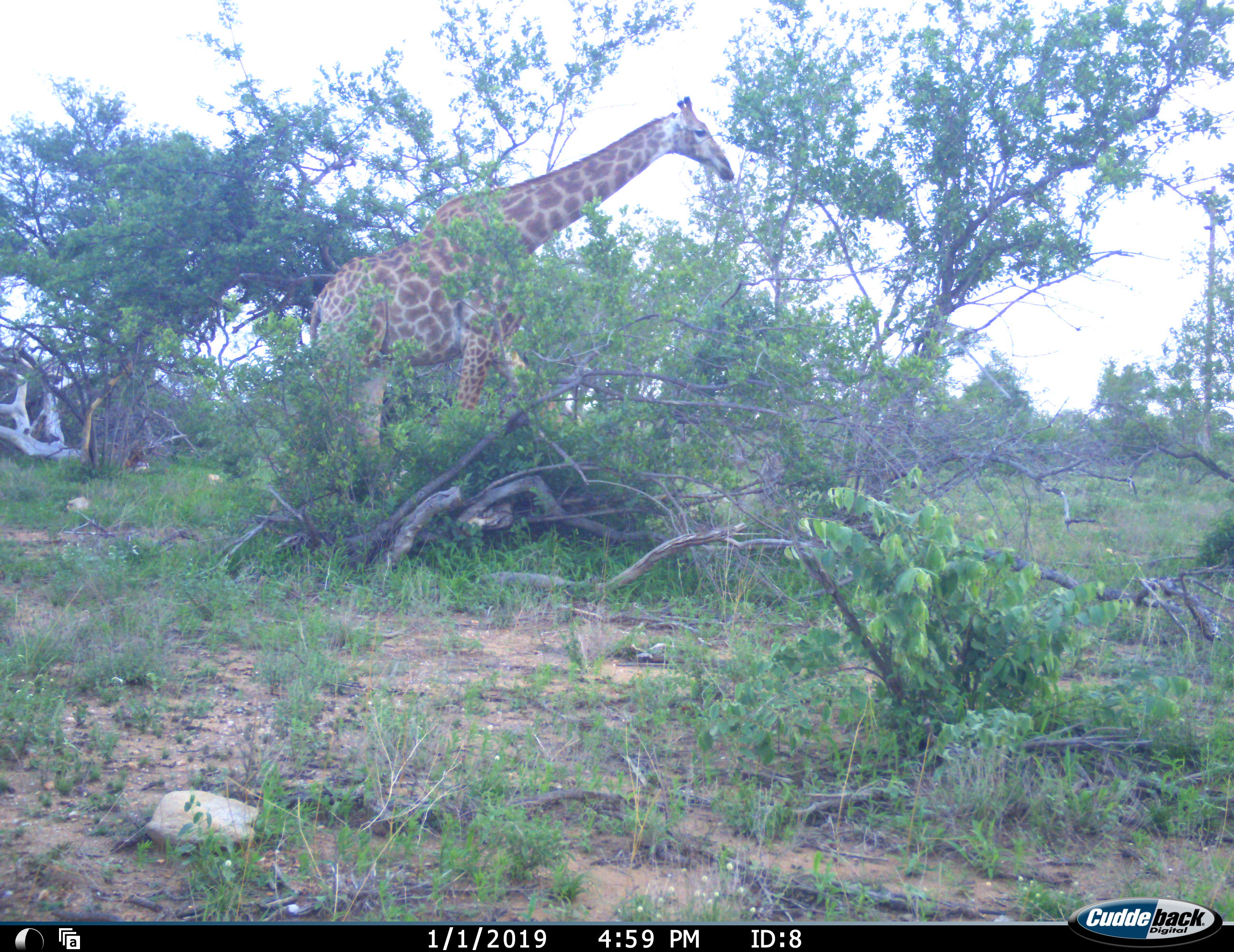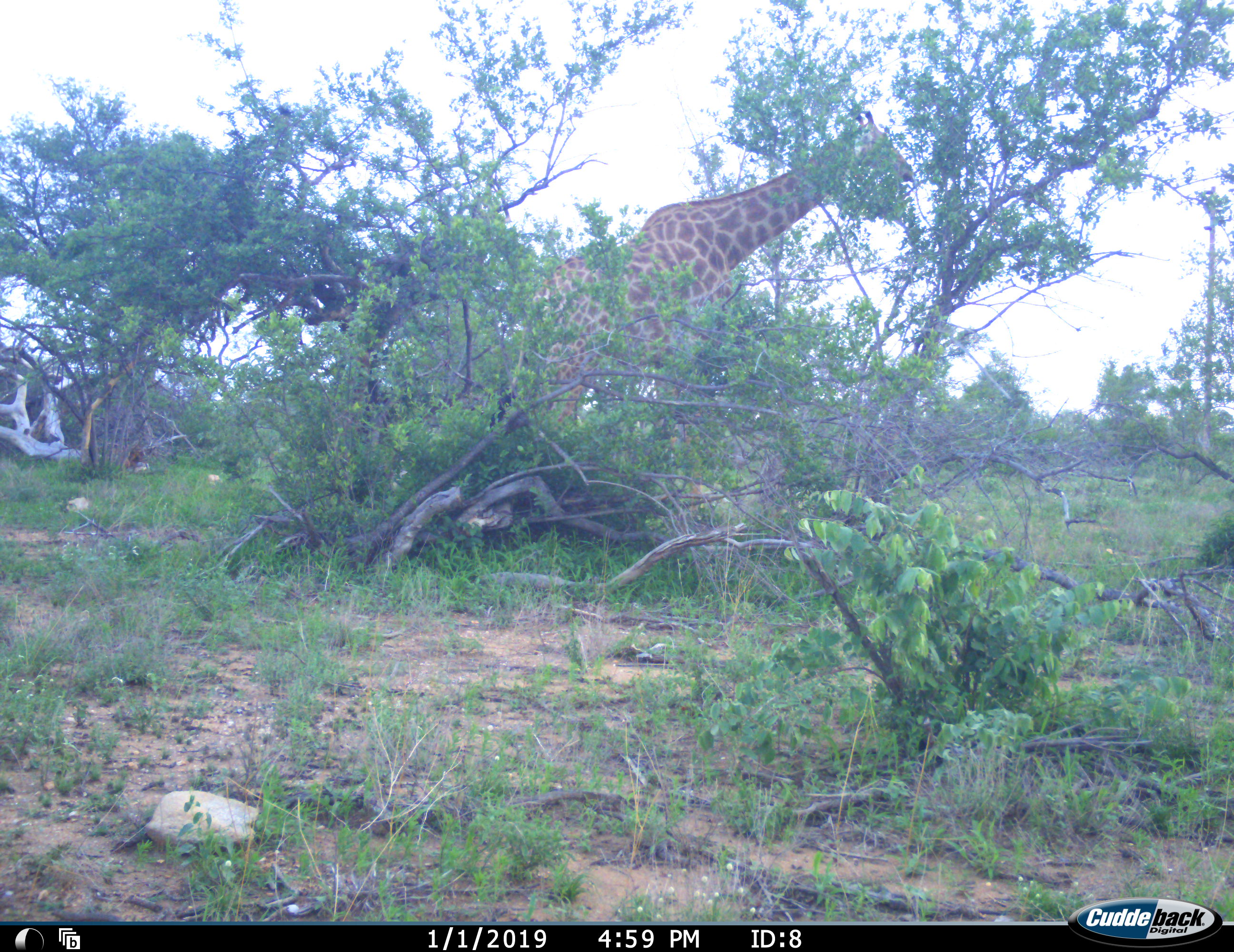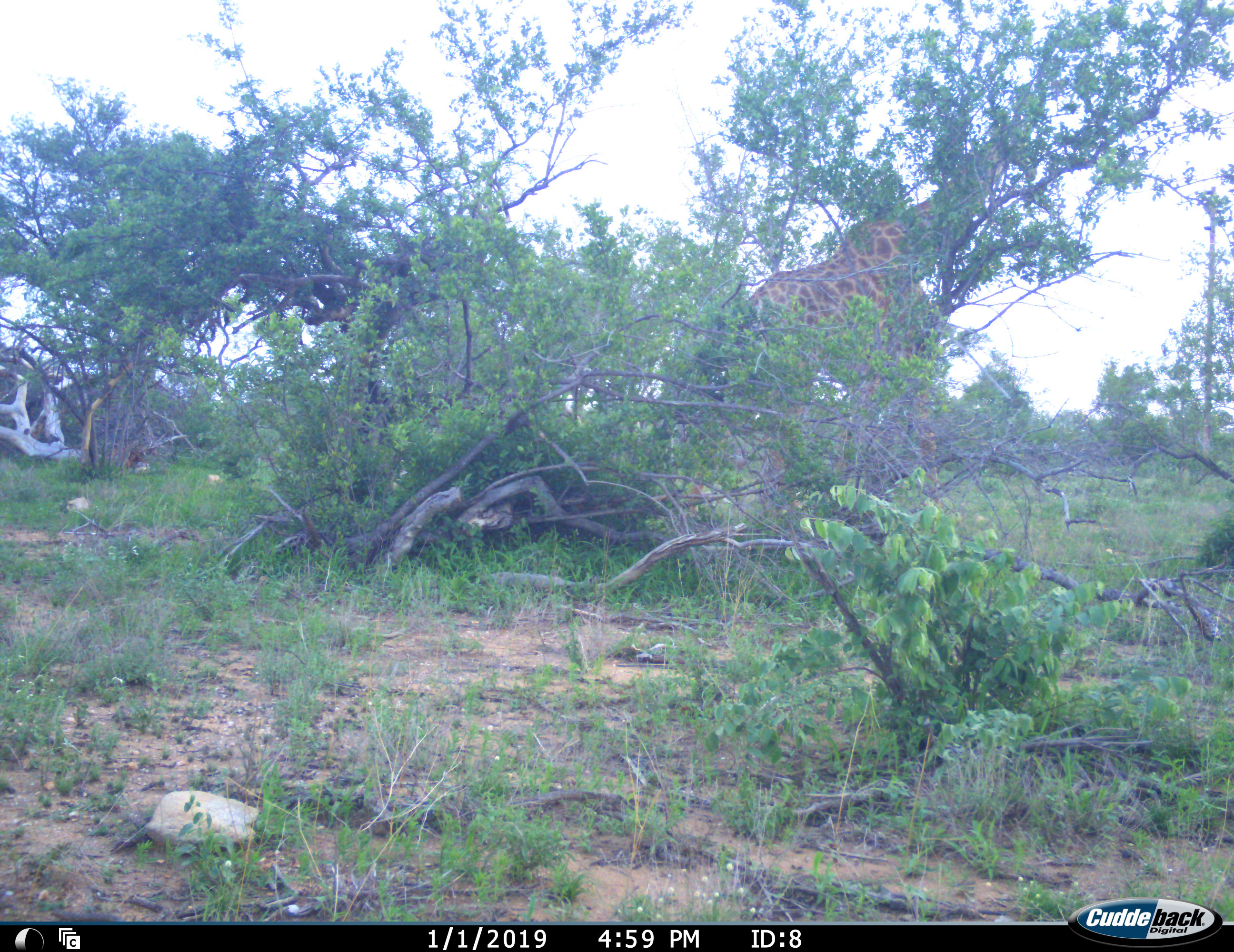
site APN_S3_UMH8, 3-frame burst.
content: unidentified animal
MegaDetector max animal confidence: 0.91